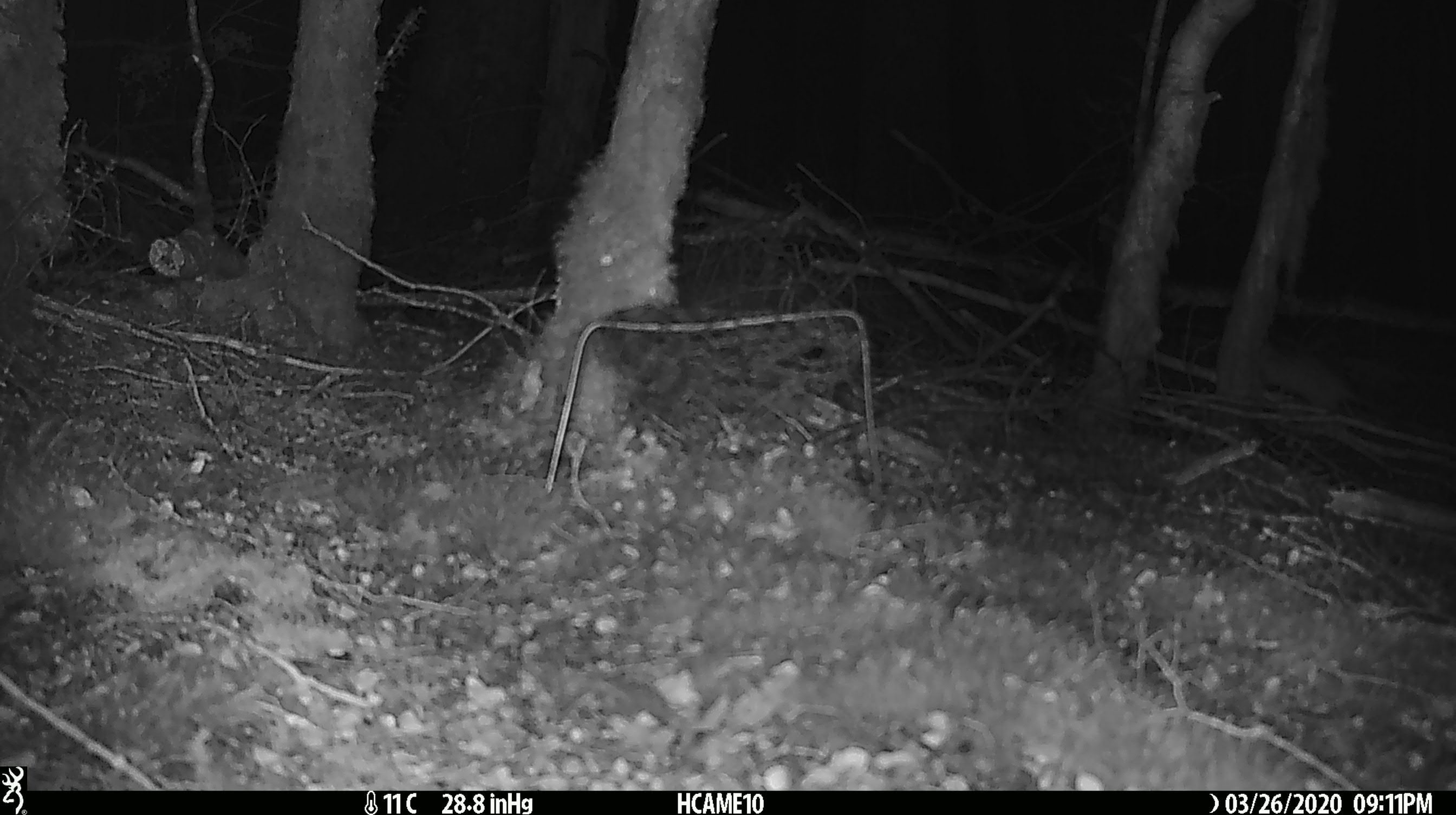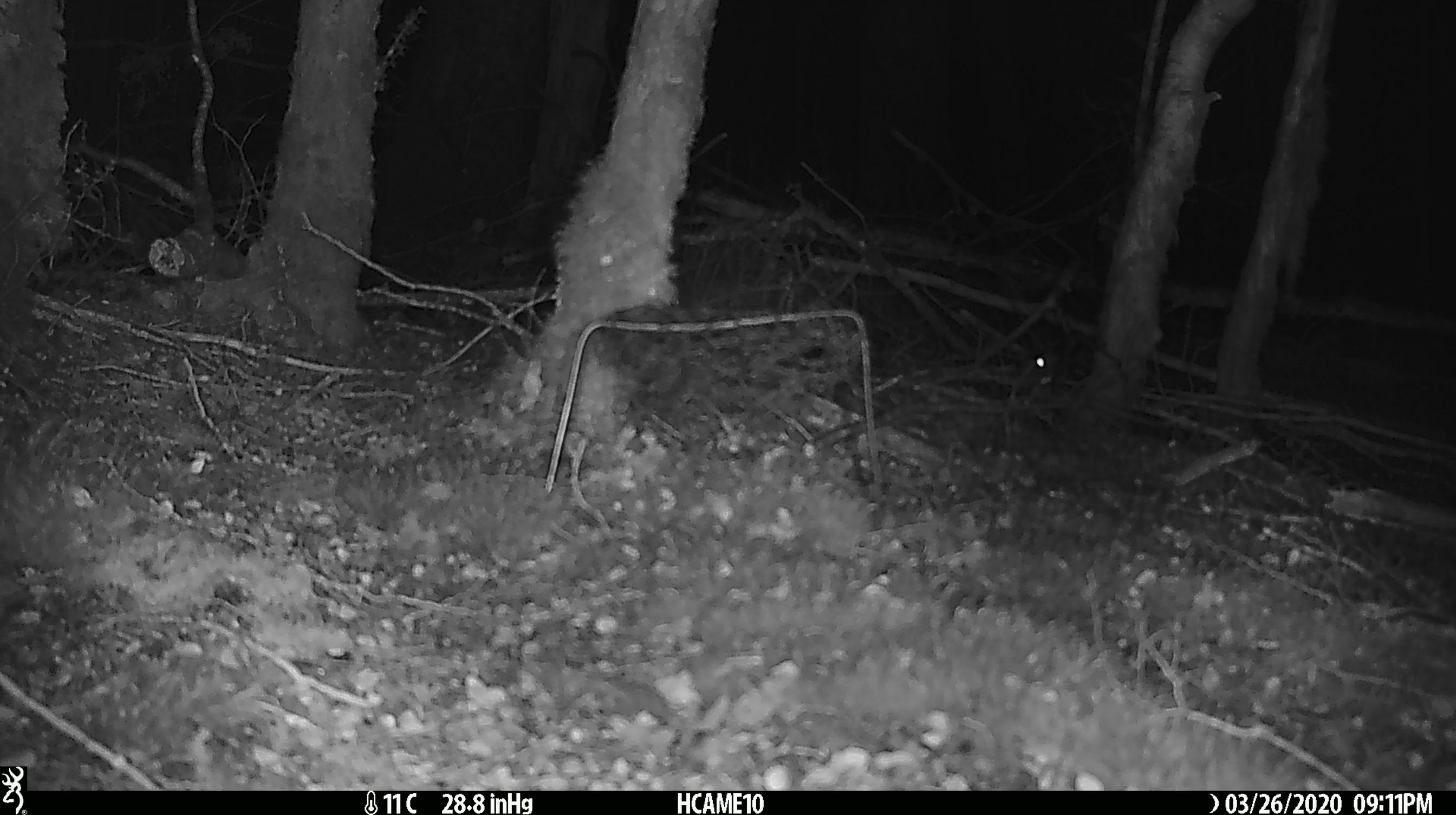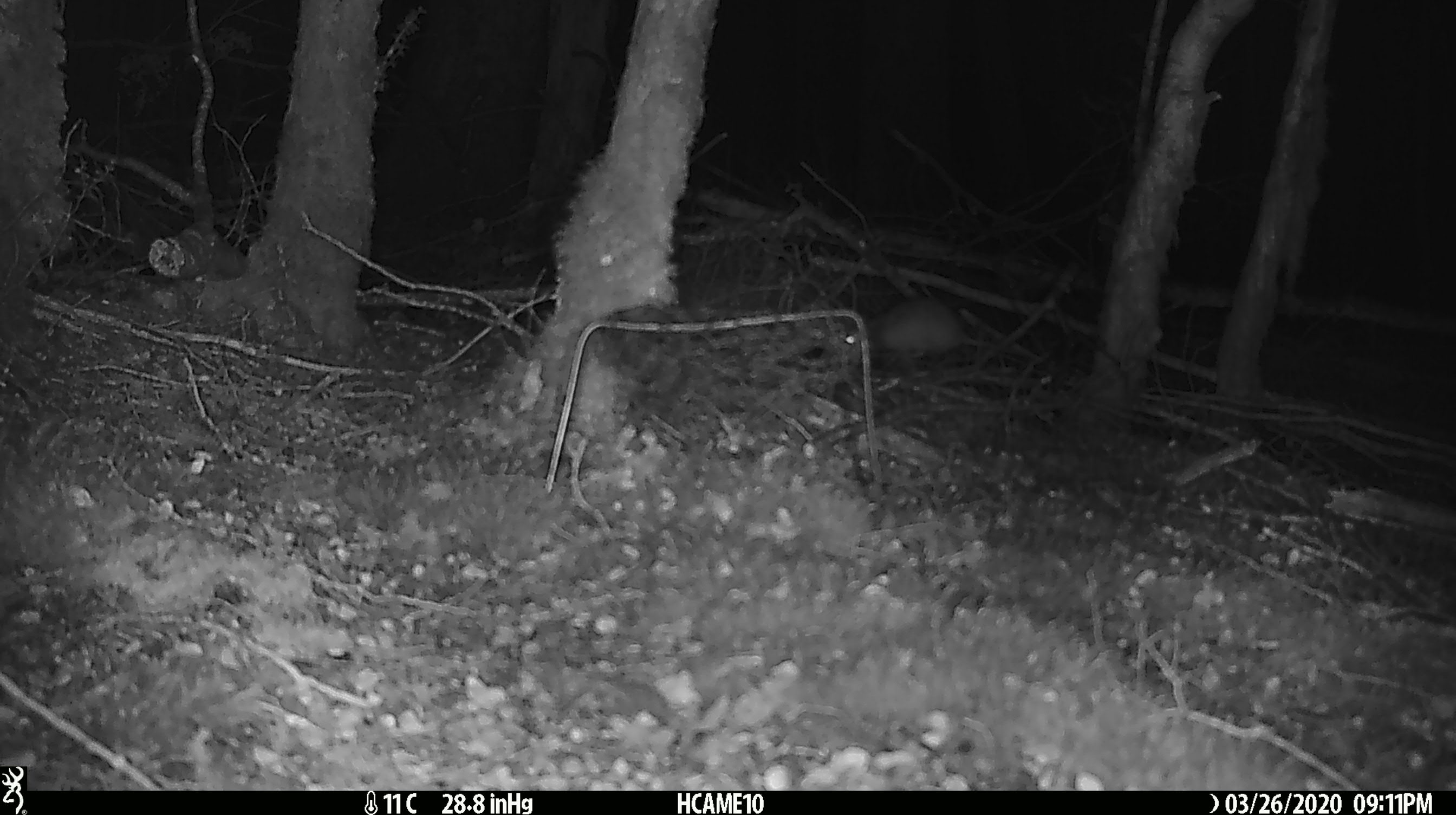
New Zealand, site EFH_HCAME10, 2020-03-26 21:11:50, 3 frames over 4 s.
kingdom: Animalia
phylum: Chordata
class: Mammalia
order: Rodentia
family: Muridae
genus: Mus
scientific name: Mus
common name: mouse